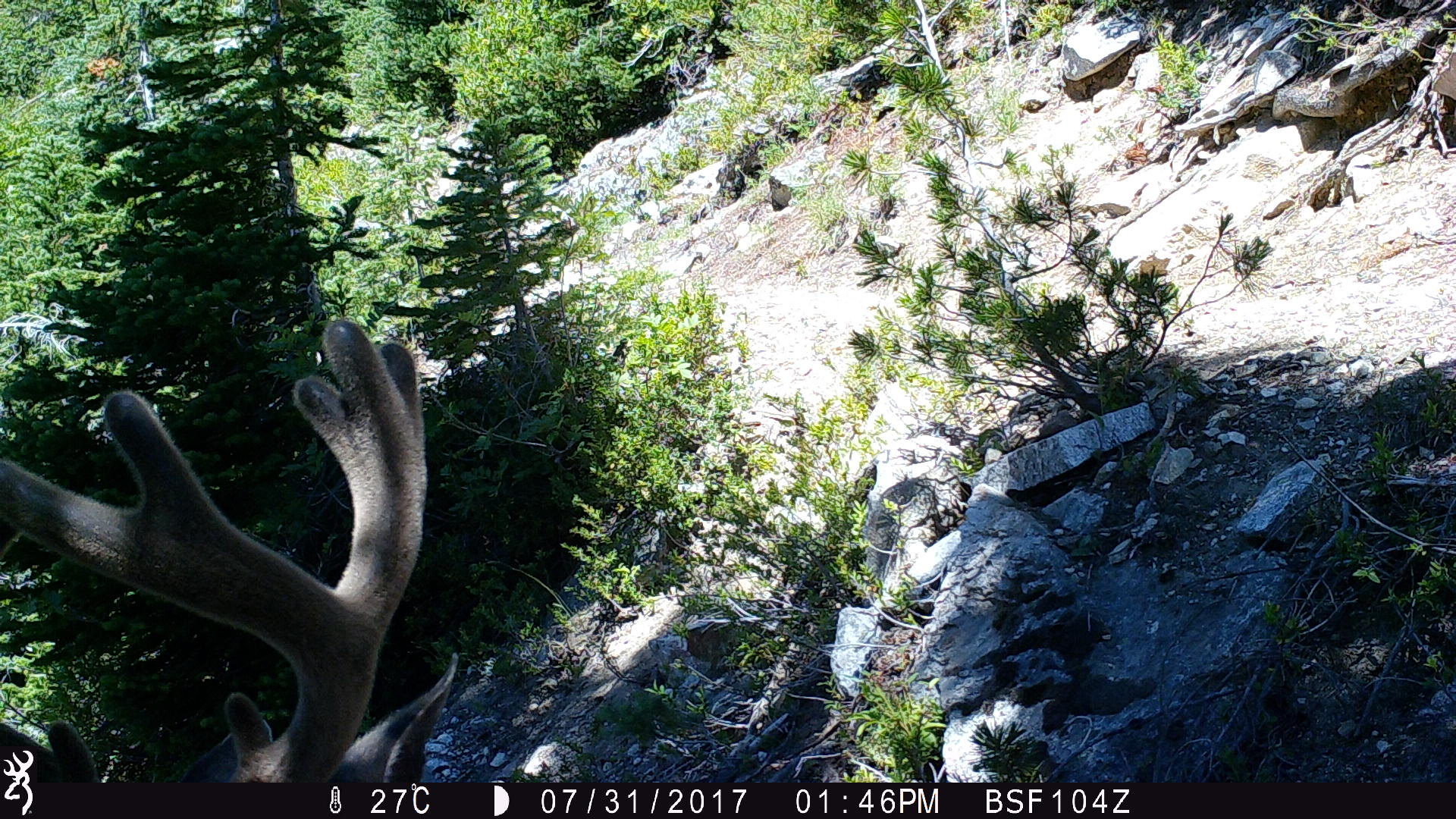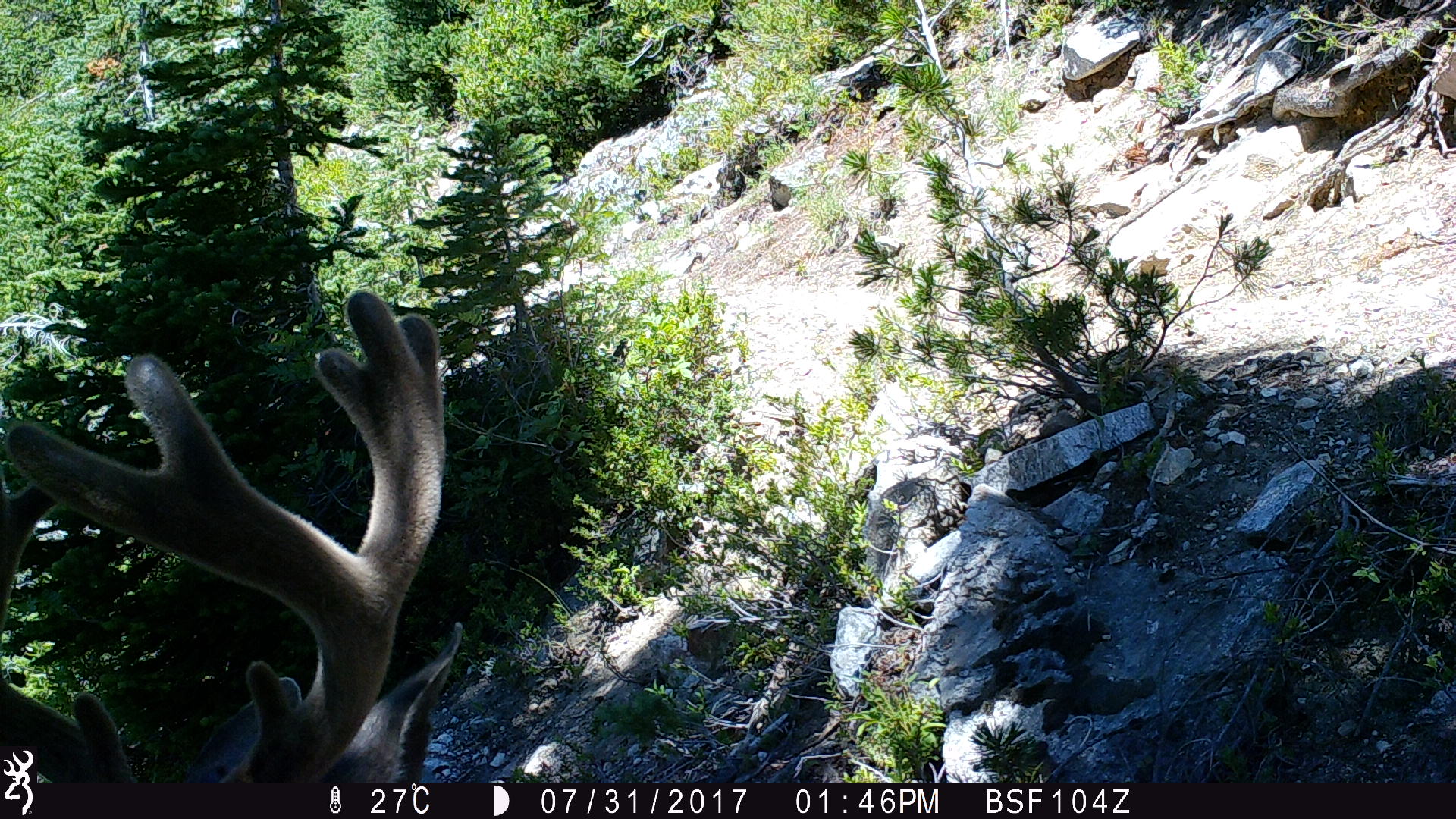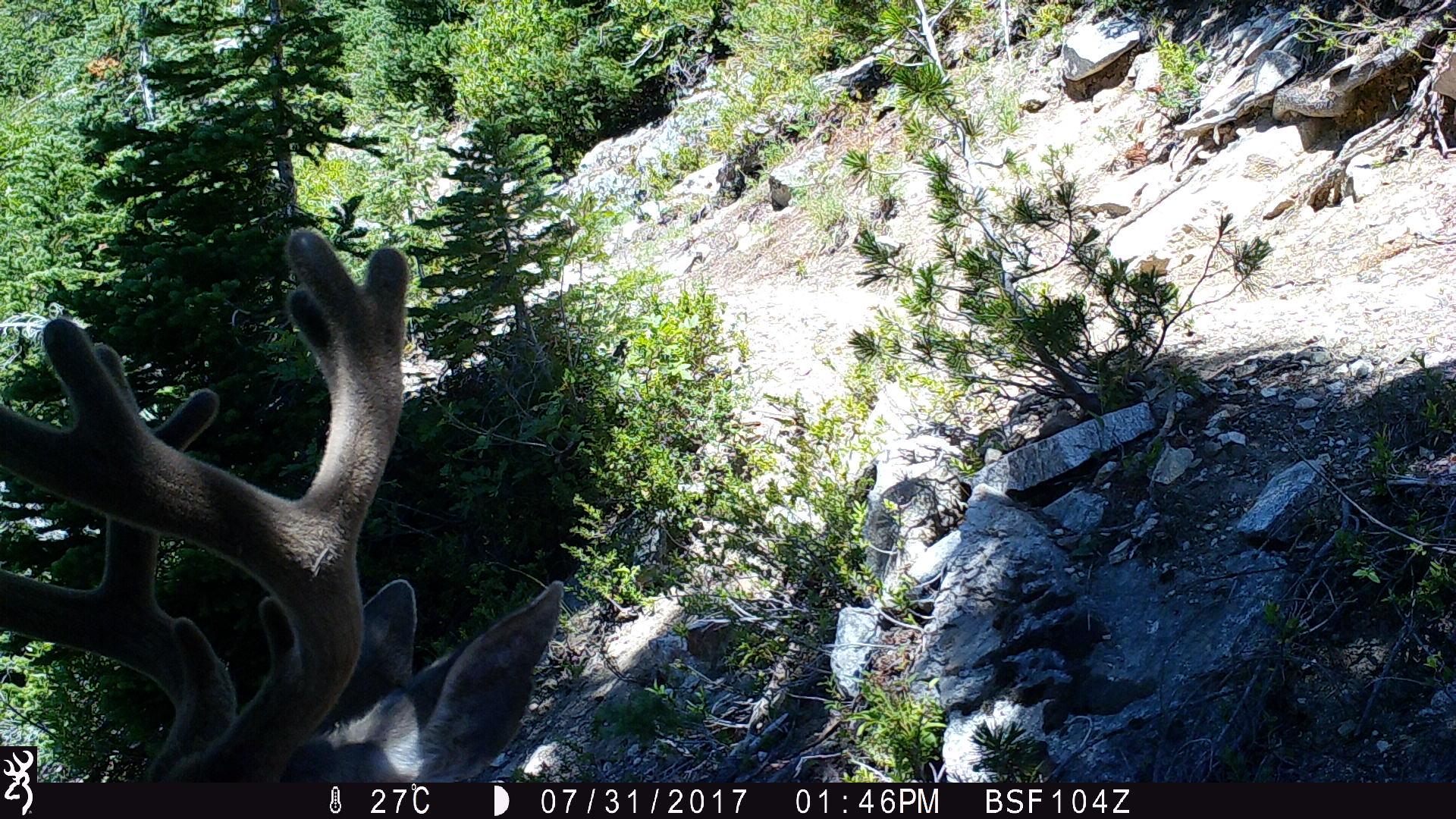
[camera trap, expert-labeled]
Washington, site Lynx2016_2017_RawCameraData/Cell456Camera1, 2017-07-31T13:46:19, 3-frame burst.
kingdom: Animalia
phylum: Chordata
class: Mammalia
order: Artiodactyla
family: Cervidae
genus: Odocoileus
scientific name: Odocoileus hemionus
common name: mule deer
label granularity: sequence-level